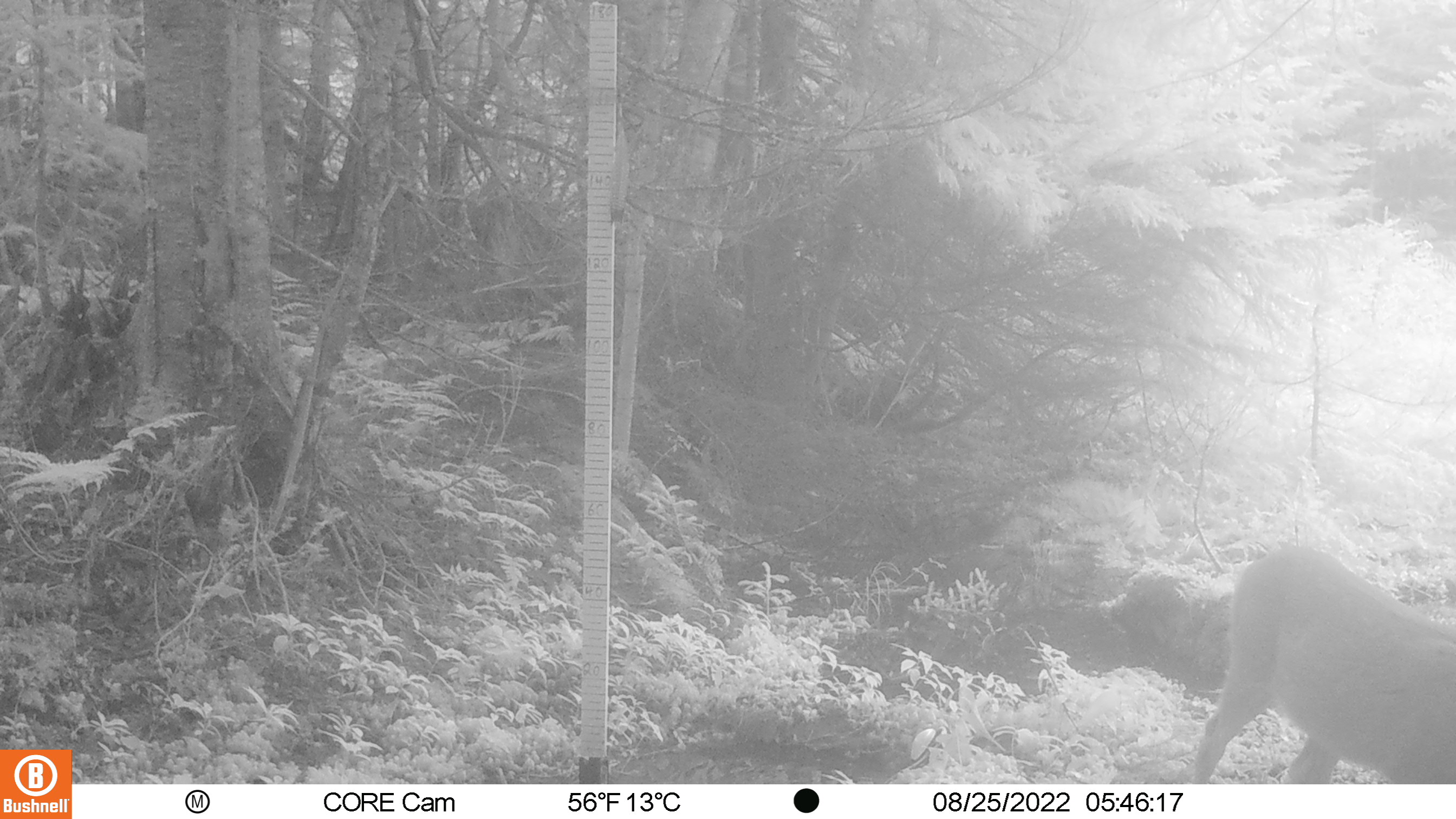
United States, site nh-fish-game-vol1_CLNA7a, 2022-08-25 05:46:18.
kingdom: Animalia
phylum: Chordata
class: Mammalia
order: Artiodactyla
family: Cervidae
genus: Odocoileus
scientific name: Odocoileus virginianus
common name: white-tailed deer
White-tailed deer (Odocoileus virginianus).